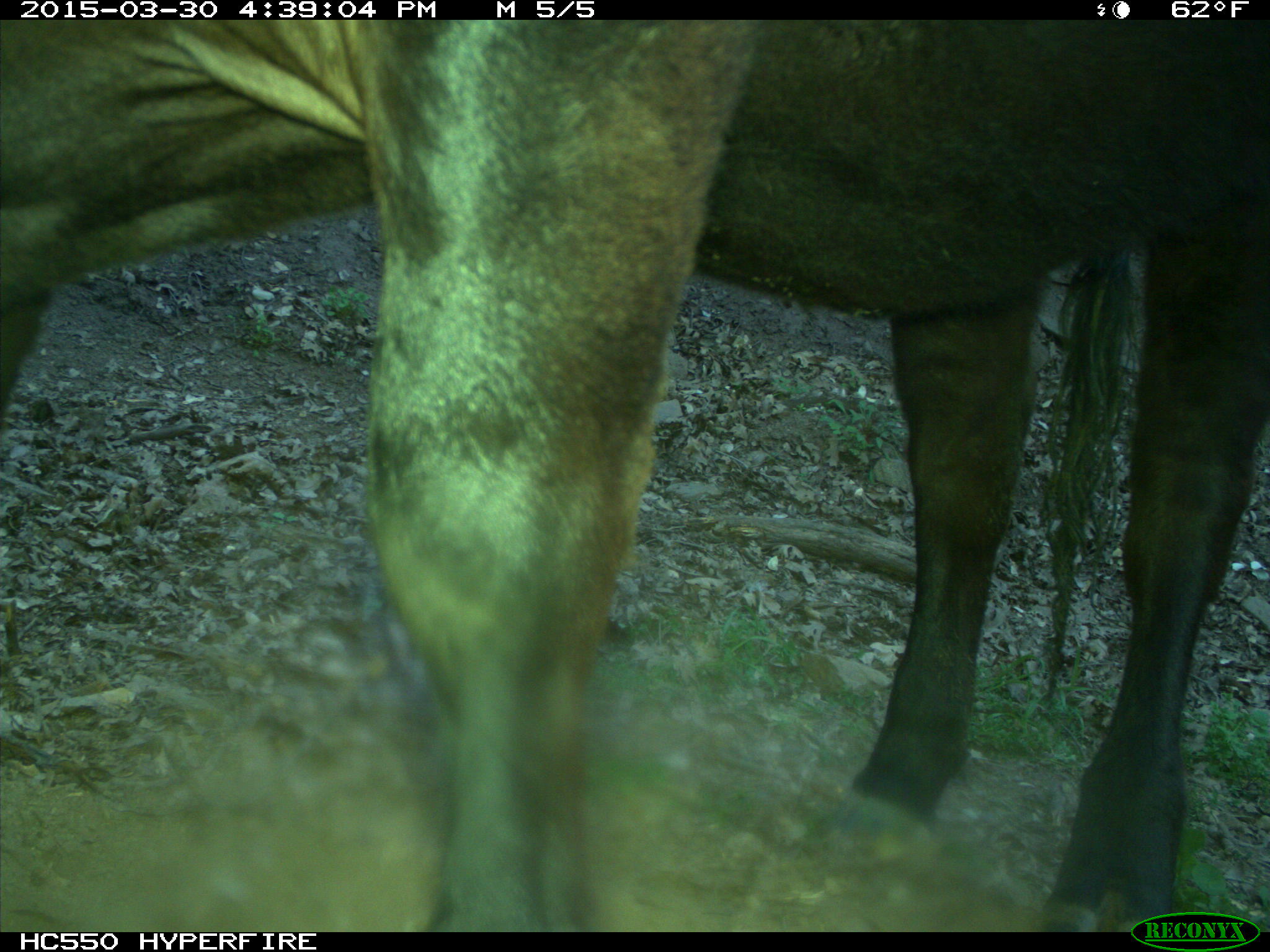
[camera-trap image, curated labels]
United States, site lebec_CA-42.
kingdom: Animalia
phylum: Chordata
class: Mammalia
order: Artiodactyla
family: Bovidae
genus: Bos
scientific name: Bos taurus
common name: domestic cow